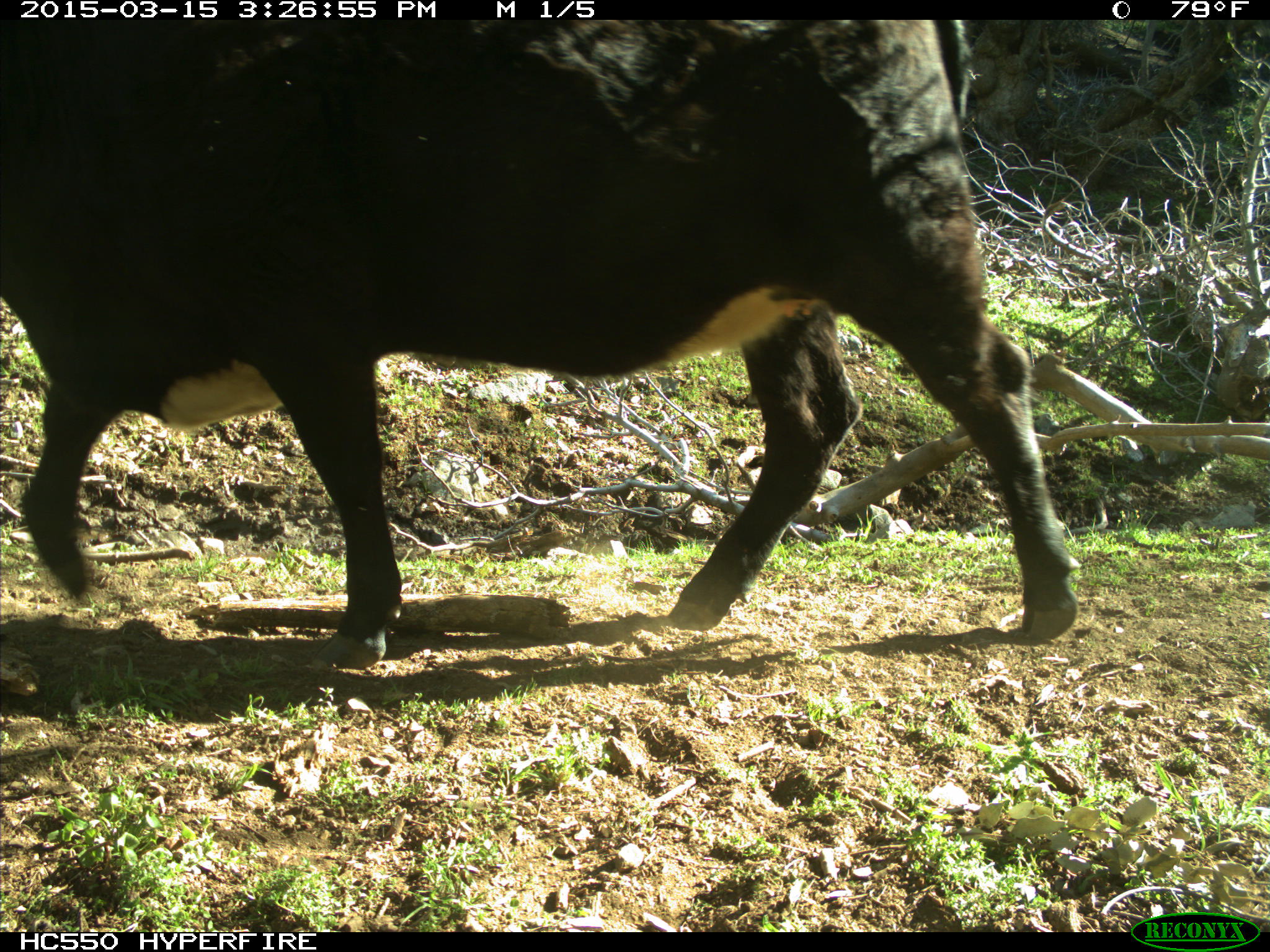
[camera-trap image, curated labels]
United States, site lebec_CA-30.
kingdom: Animalia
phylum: Chordata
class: Mammalia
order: Artiodactyla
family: Bovidae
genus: Bos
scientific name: Bos taurus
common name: domestic cow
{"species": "Bos taurus (domestic cow)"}